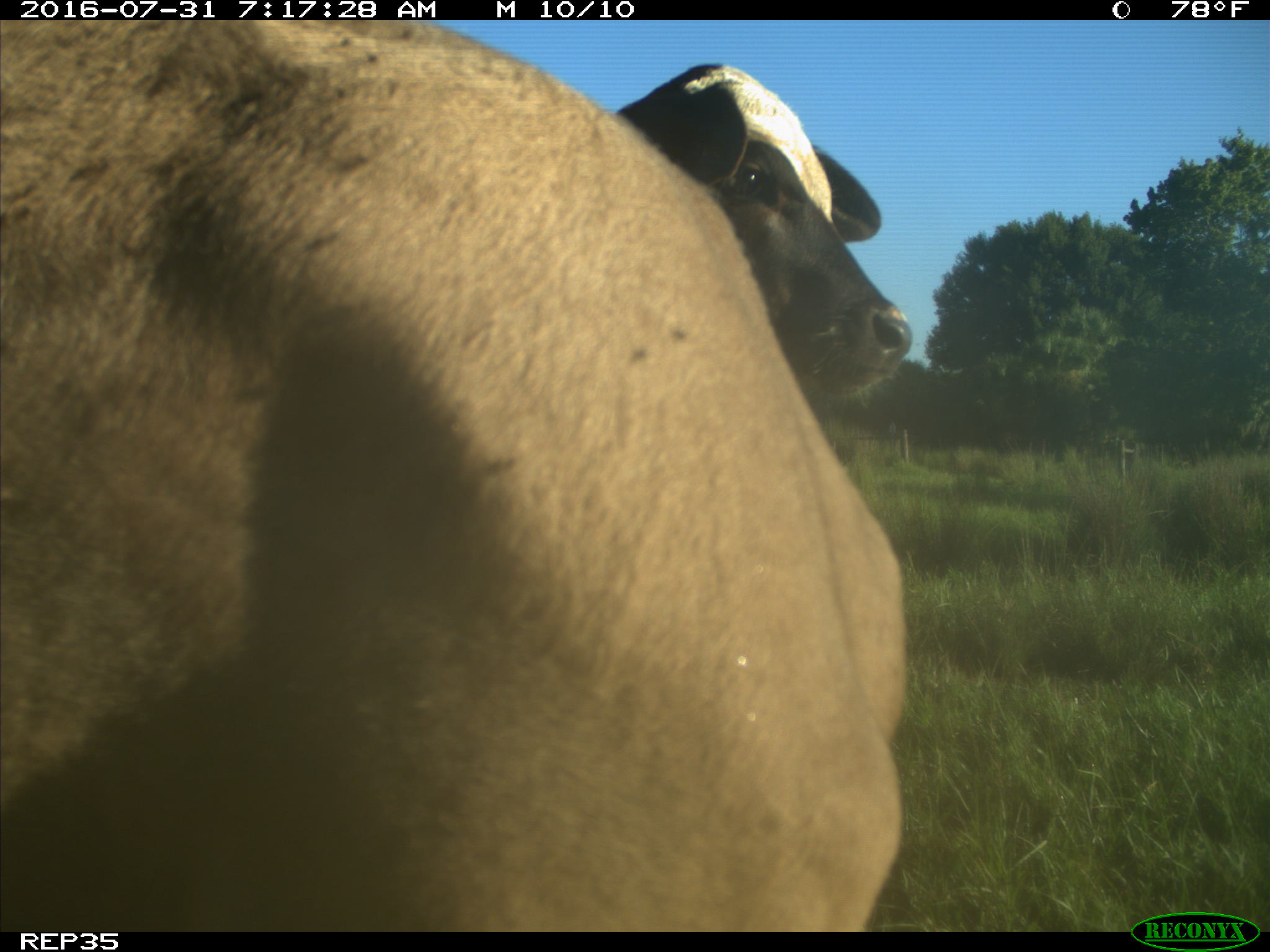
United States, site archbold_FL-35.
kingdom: Animalia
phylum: Chordata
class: Mammalia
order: Artiodactyla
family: Bovidae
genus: Bos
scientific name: Bos taurus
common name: domestic cow